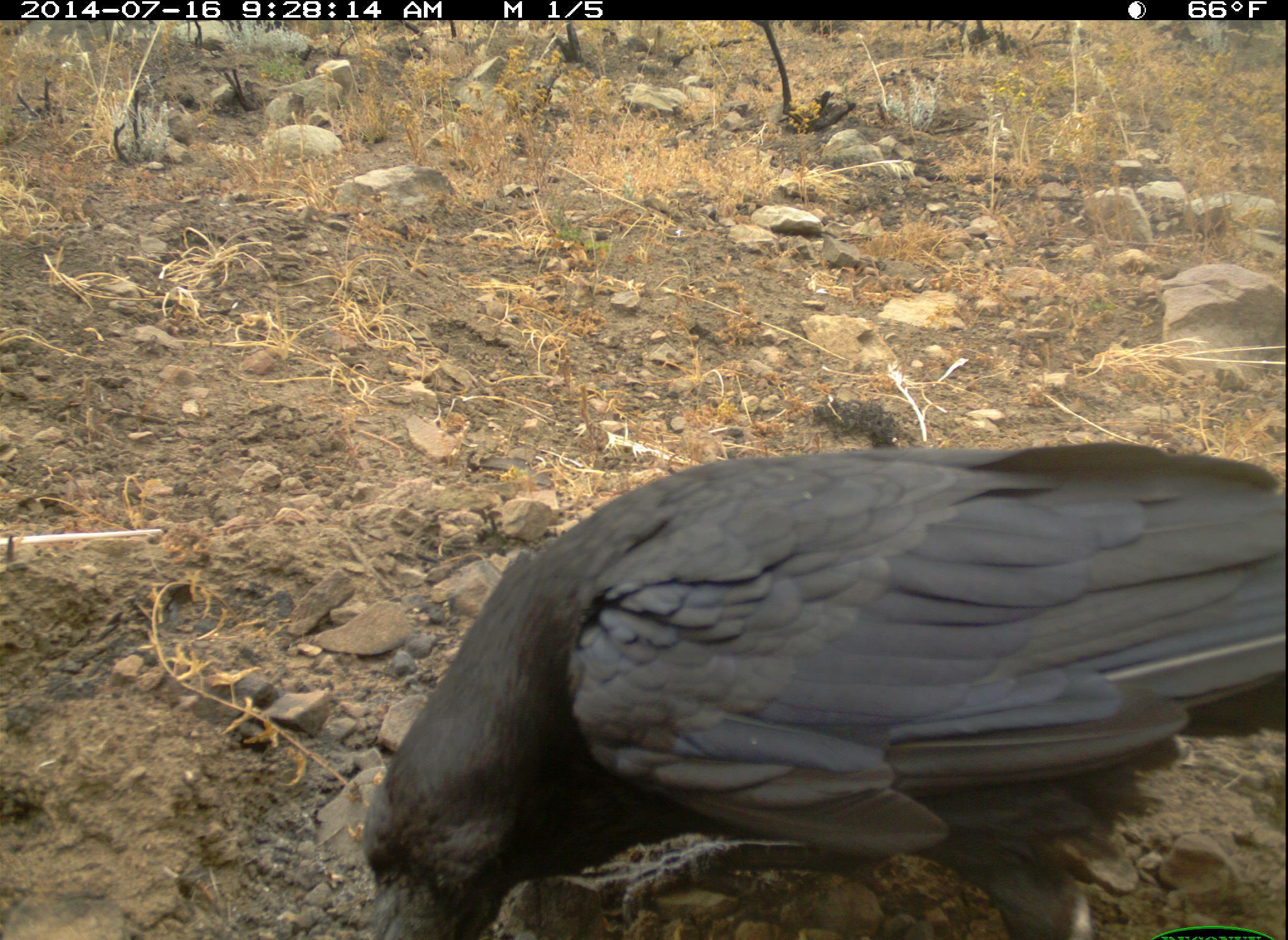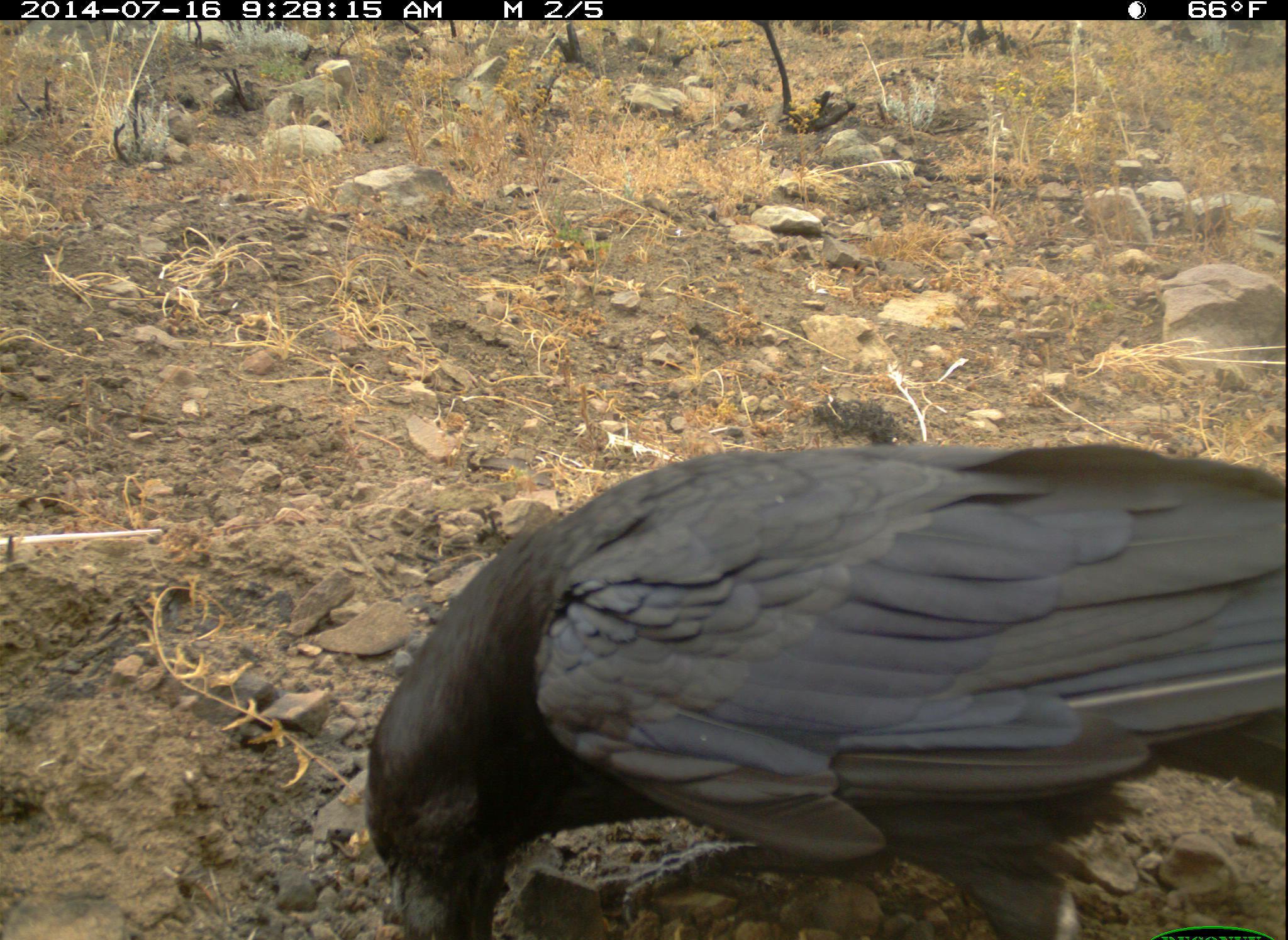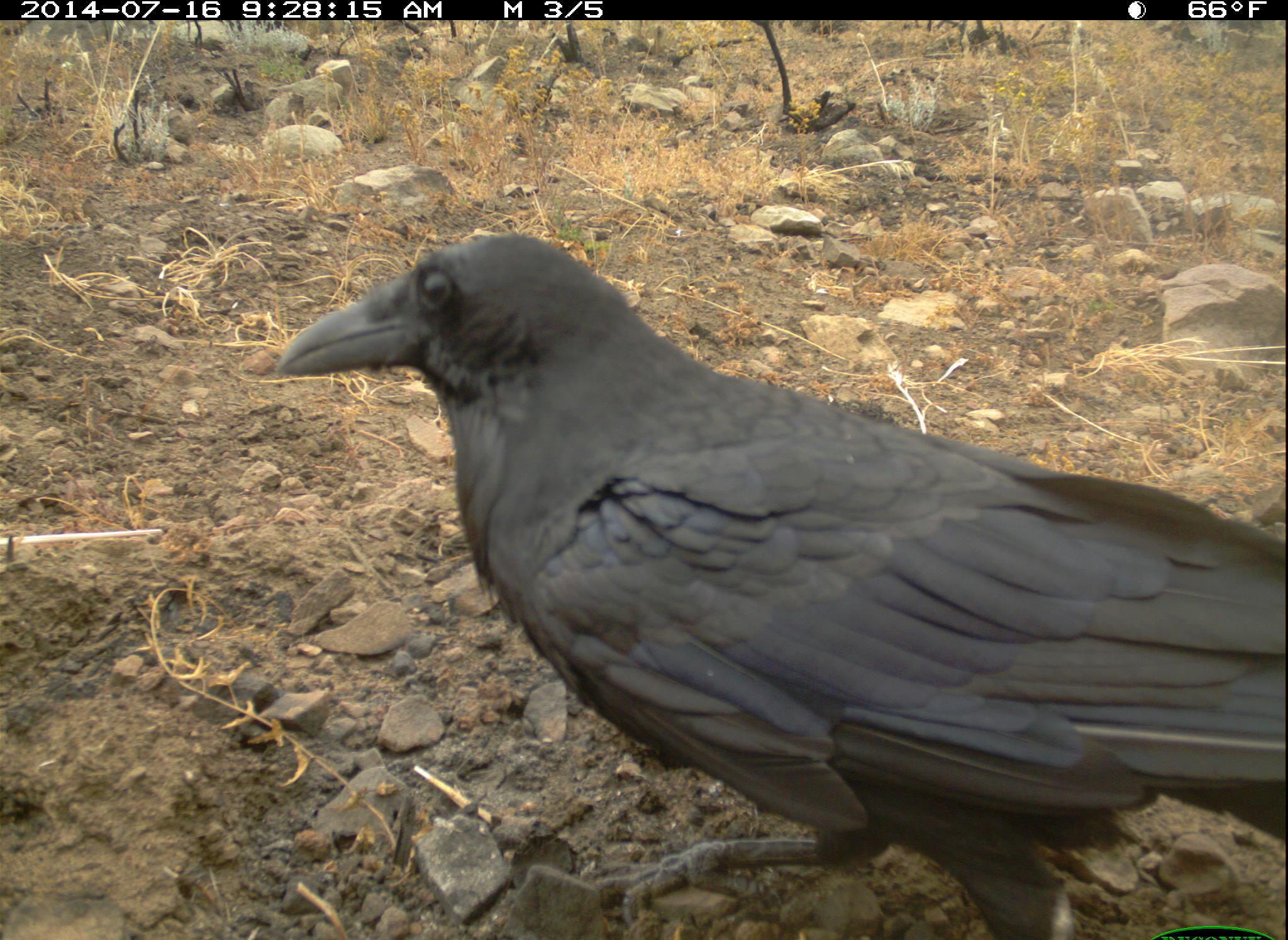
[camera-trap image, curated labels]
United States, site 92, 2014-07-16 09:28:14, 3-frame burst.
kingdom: Animalia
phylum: Chordata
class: Aves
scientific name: Aves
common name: bird